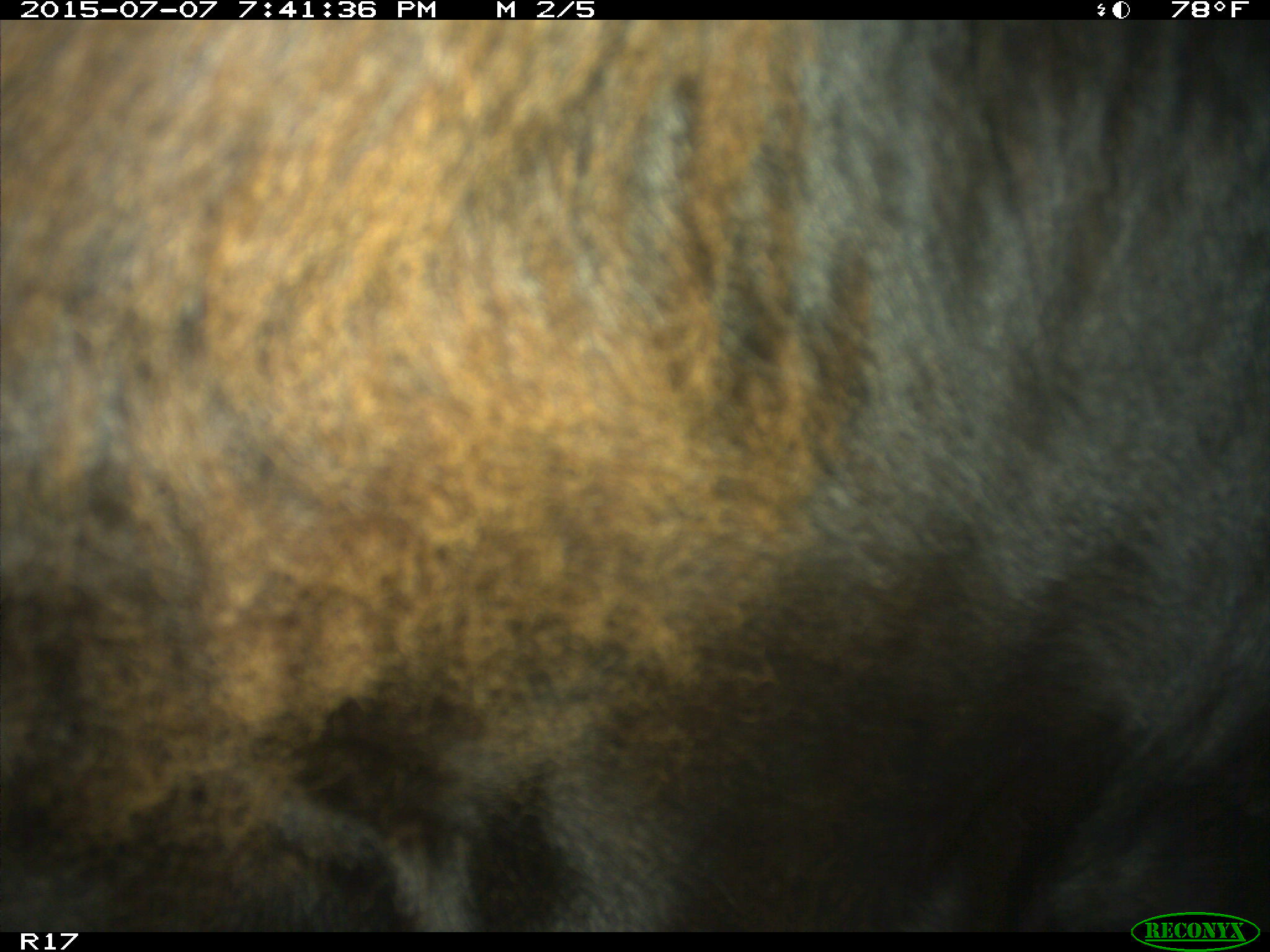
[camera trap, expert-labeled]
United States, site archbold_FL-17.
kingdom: Animalia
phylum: Chordata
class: Mammalia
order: Artiodactyla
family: Bovidae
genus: Bos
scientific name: Bos taurus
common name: domestic cow